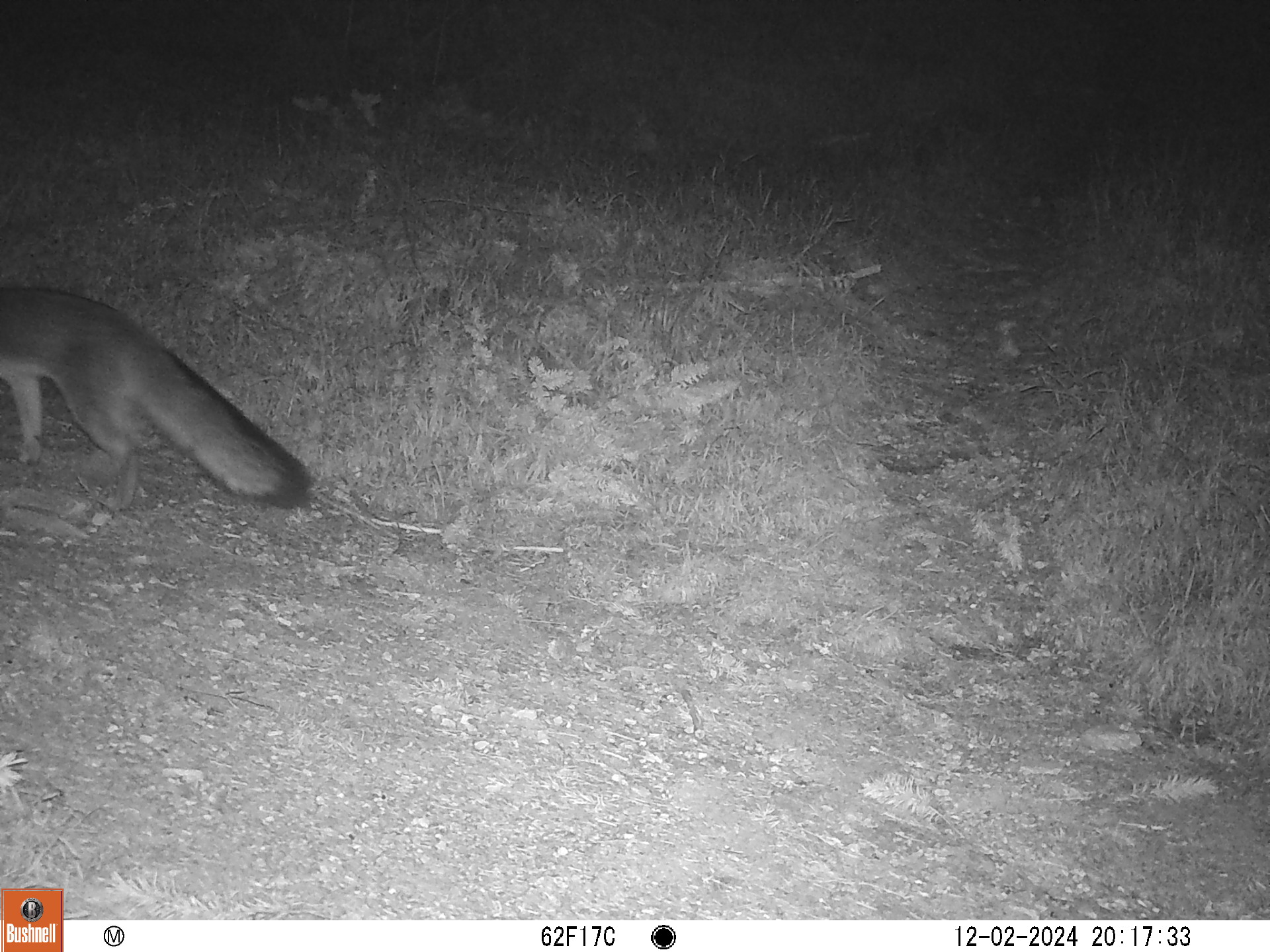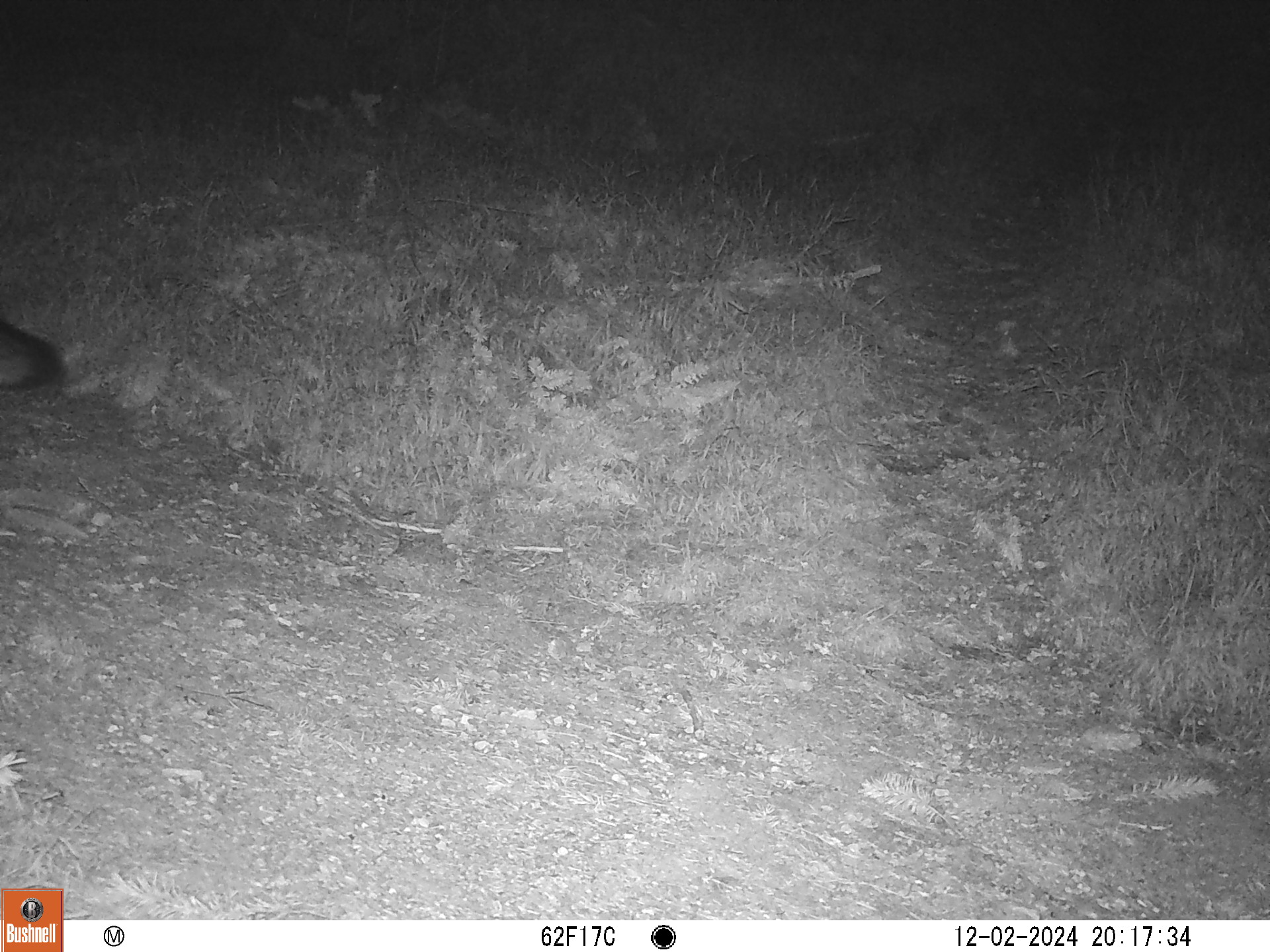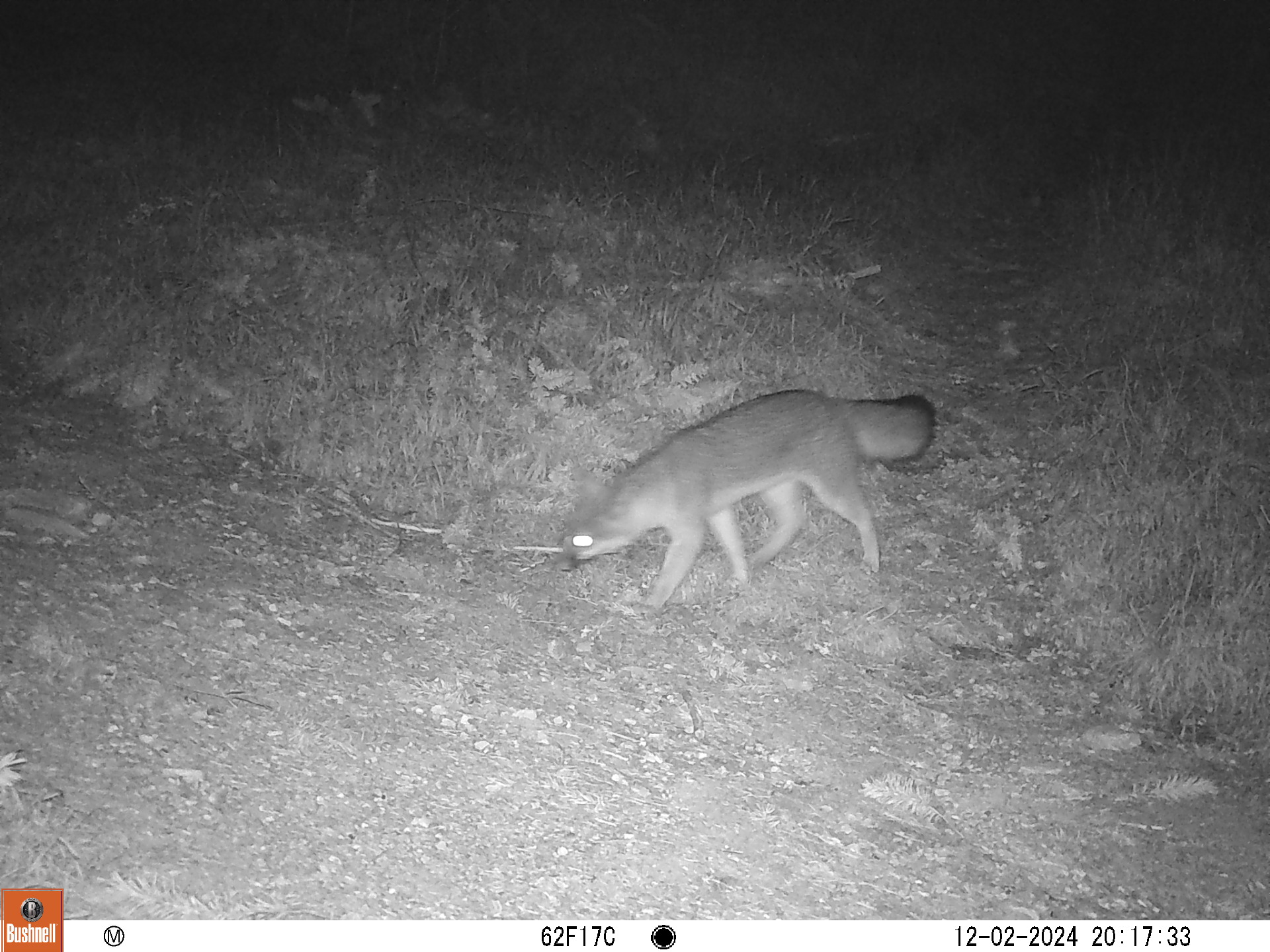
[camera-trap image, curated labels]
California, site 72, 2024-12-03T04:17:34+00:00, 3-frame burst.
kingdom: Animalia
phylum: Chordata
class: Mammalia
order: Carnivora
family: Canidae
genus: Urocyon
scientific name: Urocyon cinereoargenteus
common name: gray fox